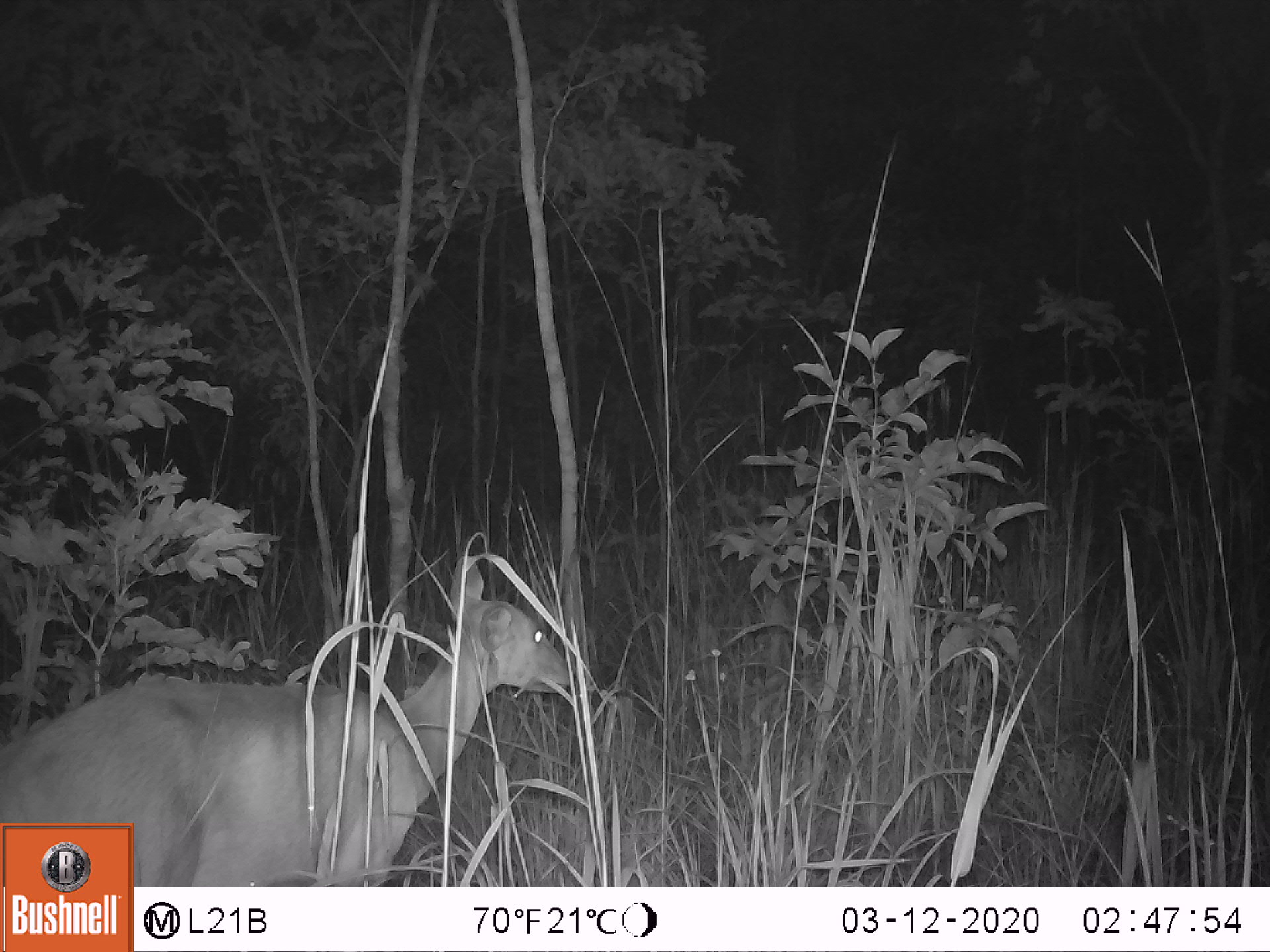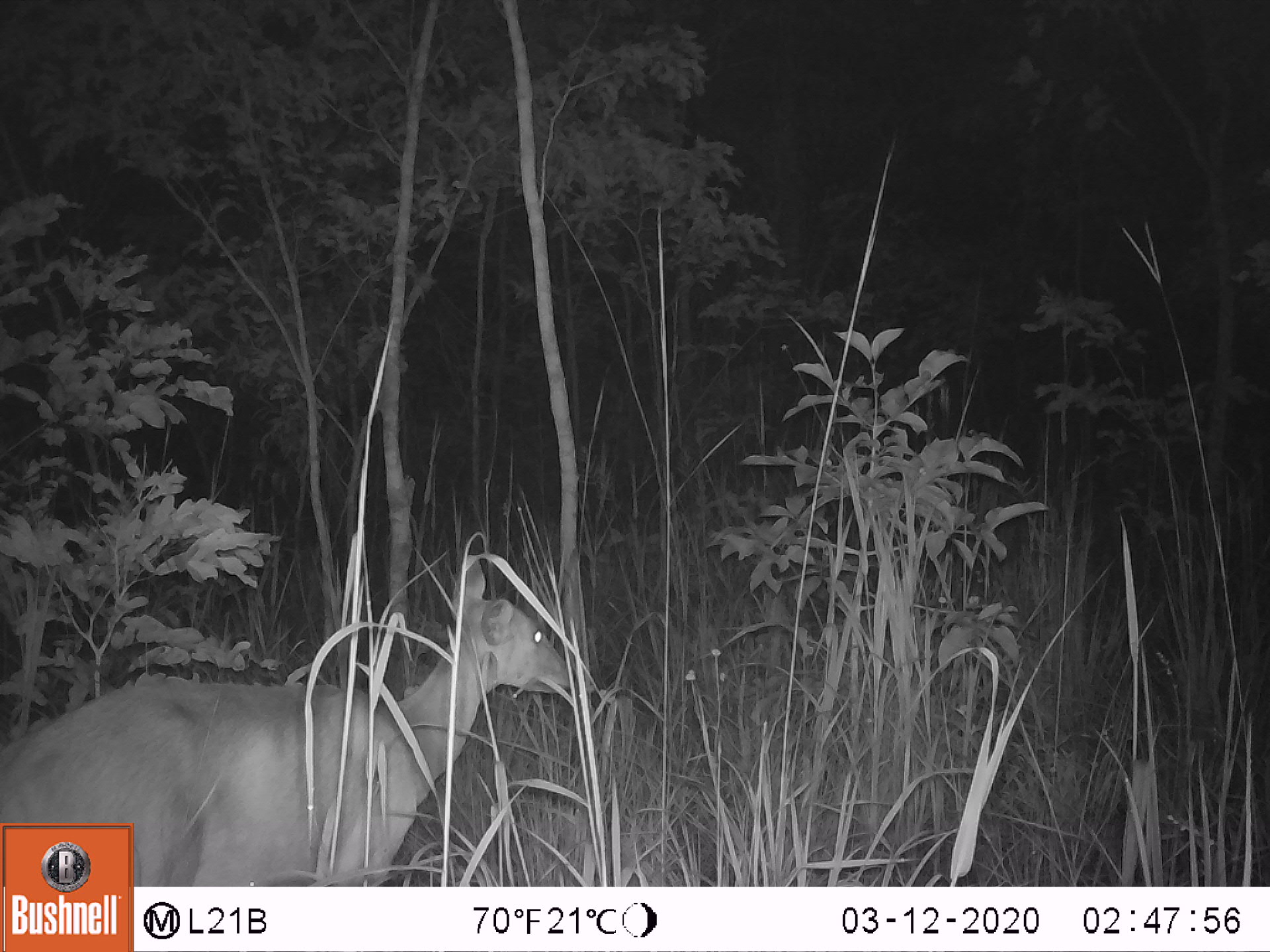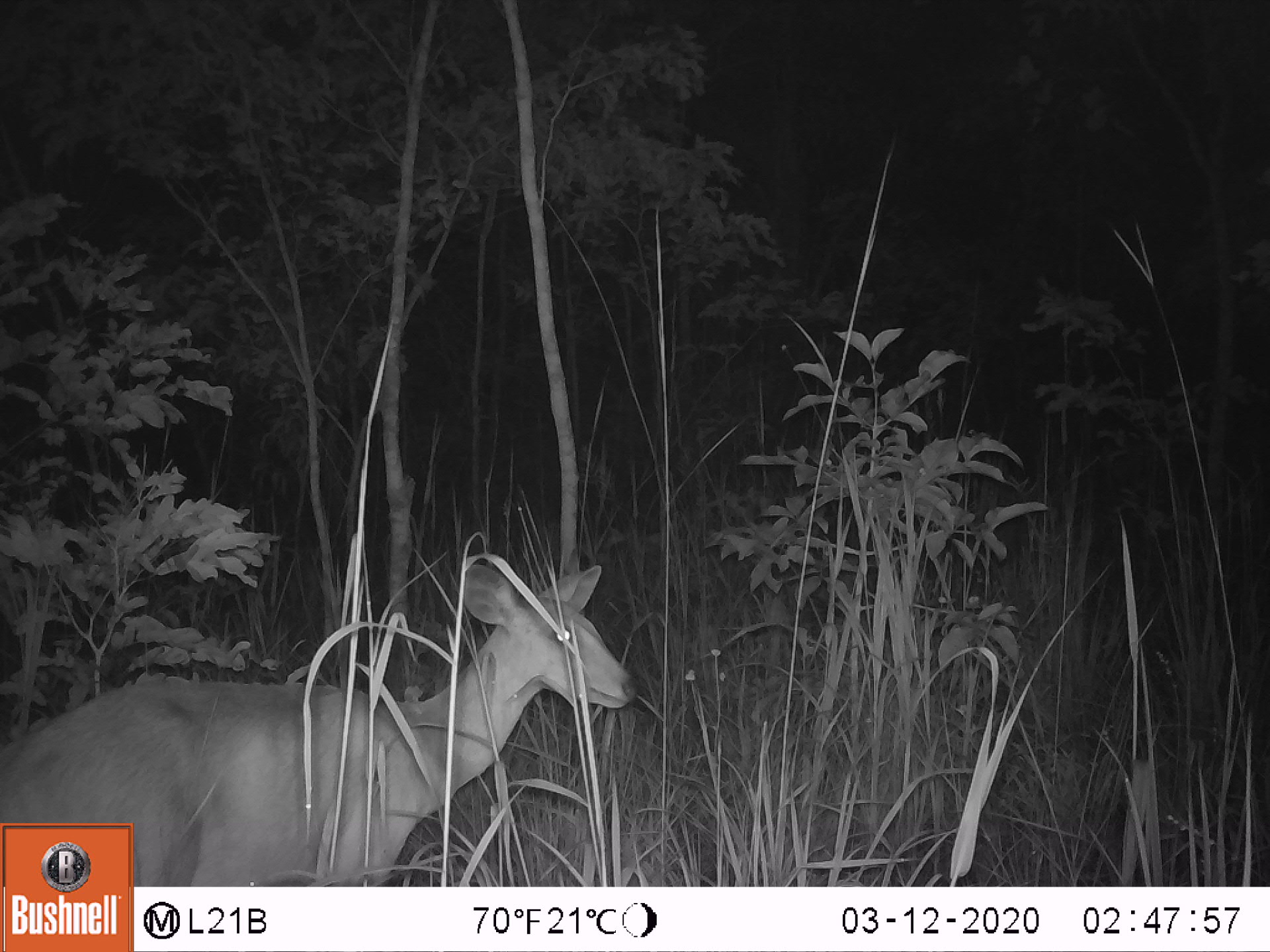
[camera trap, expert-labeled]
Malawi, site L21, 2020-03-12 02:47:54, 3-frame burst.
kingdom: Animalia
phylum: Chordata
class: Mammalia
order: Artiodactyla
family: Bovidae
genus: Redunca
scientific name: Redunca arundinum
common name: southern reedbuck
Southern reedbuck (Redunca arundinum), count 1.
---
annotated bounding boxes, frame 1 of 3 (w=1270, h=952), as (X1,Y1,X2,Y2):
southern reedbuck: (135,569,582,883)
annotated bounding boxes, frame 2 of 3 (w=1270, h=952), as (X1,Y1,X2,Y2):
southern reedbuck: (135,558,575,882)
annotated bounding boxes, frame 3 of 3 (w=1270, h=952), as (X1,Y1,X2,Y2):
southern reedbuck: (135,558,634,880)